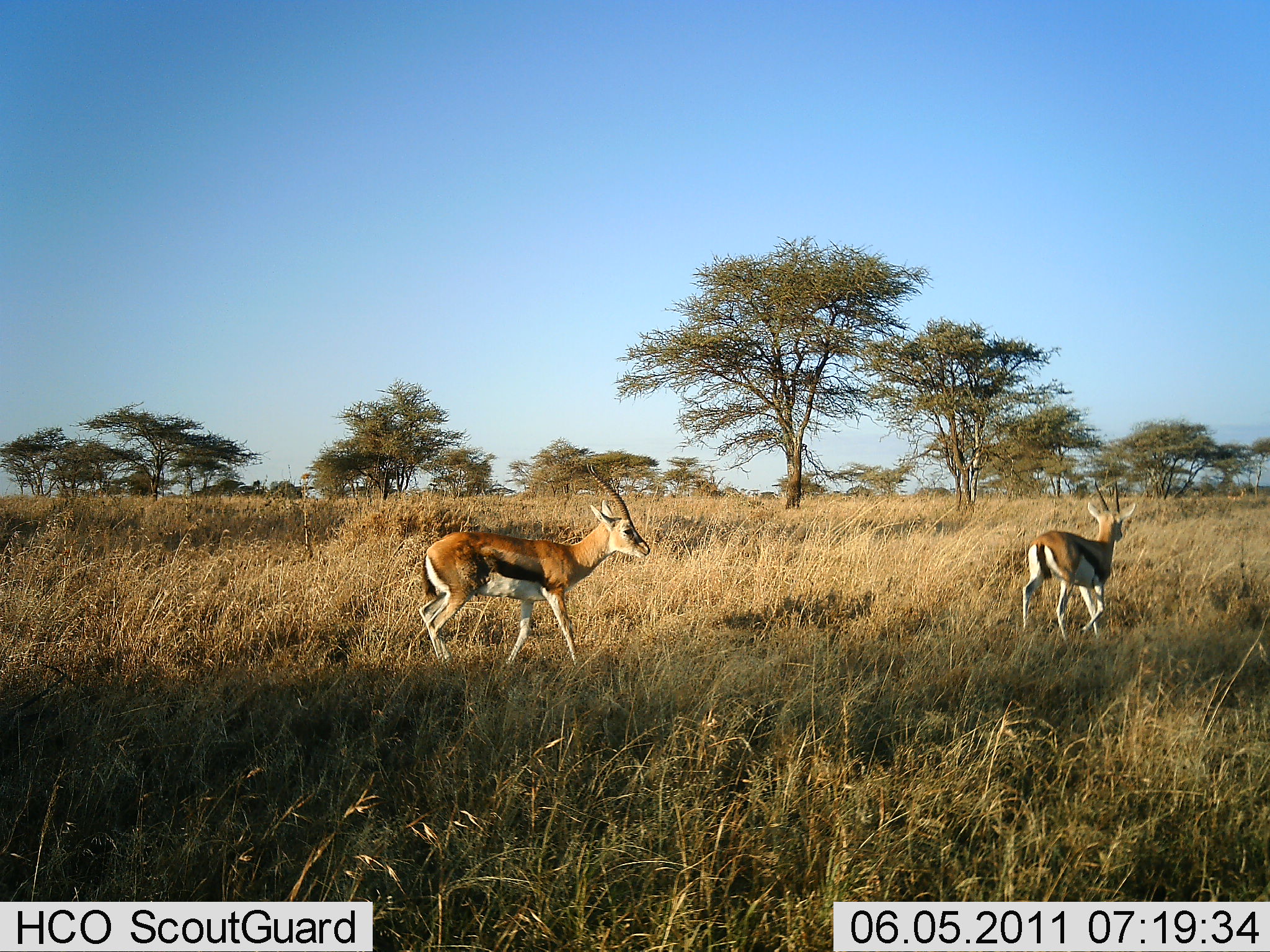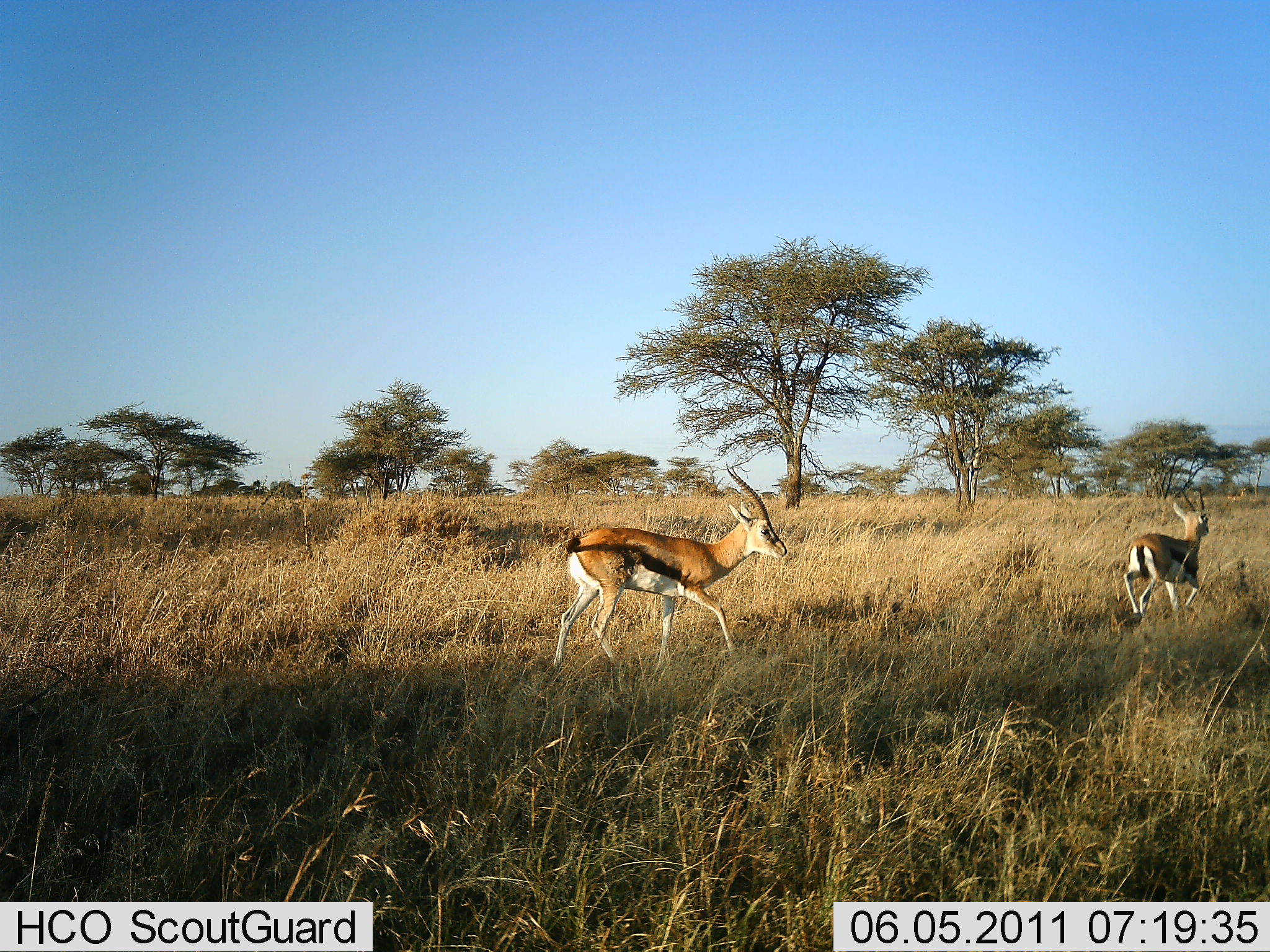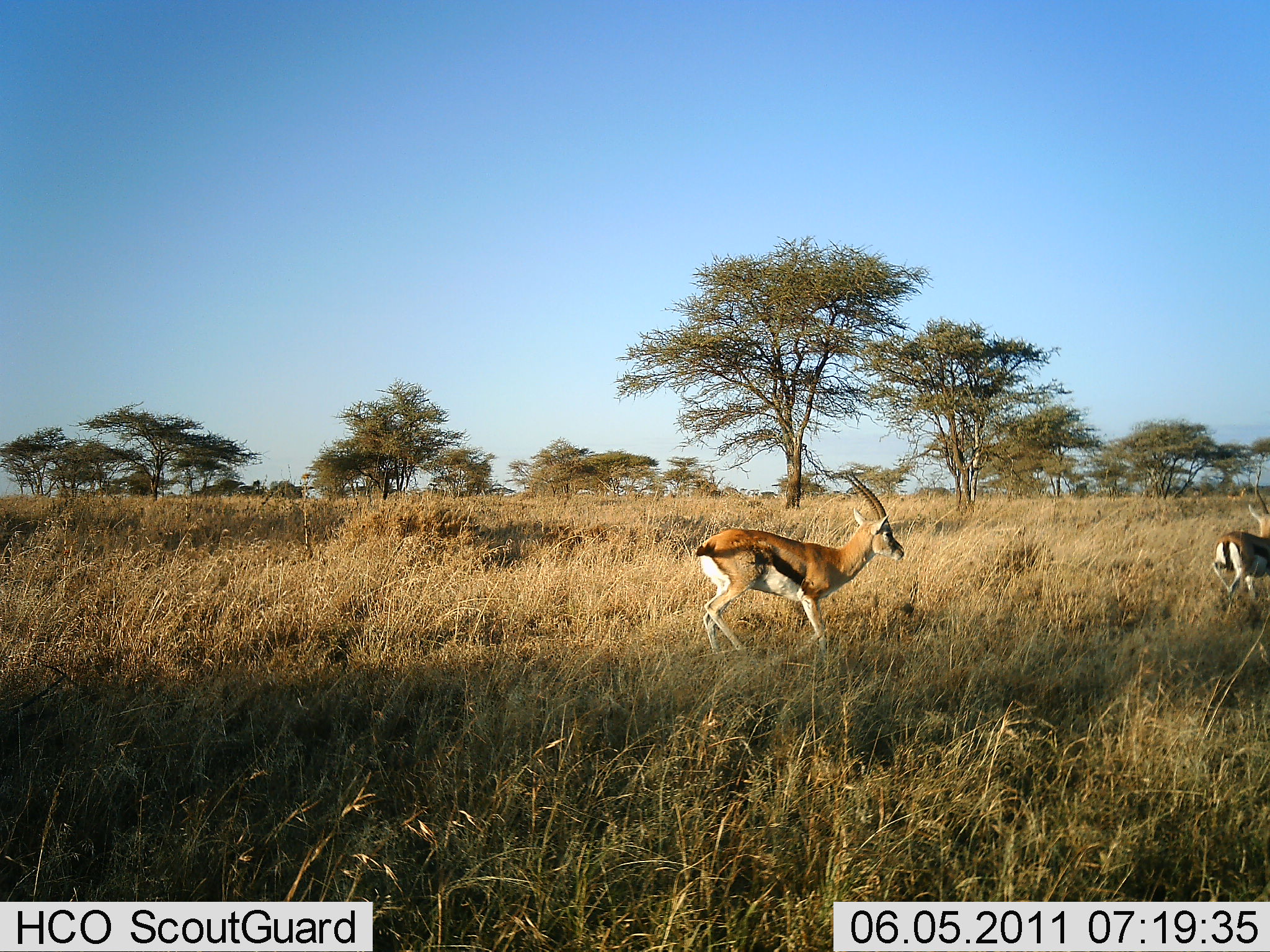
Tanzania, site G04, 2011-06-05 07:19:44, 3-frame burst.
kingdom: Animalia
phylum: Chordata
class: Mammalia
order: Artiodactyla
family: Bovidae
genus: Eudorcas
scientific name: Eudorcas thomsonii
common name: thomson's gazelle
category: gazellethomsons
Gazellethomsons (thomson's gazelle) (Eudorcas thomsonii), count 2. Behavior (volunteer vote fractions): standing 8%, resting 8%, moving 83%, interacting 0%. Young present (vote fraction): 0%. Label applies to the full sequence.